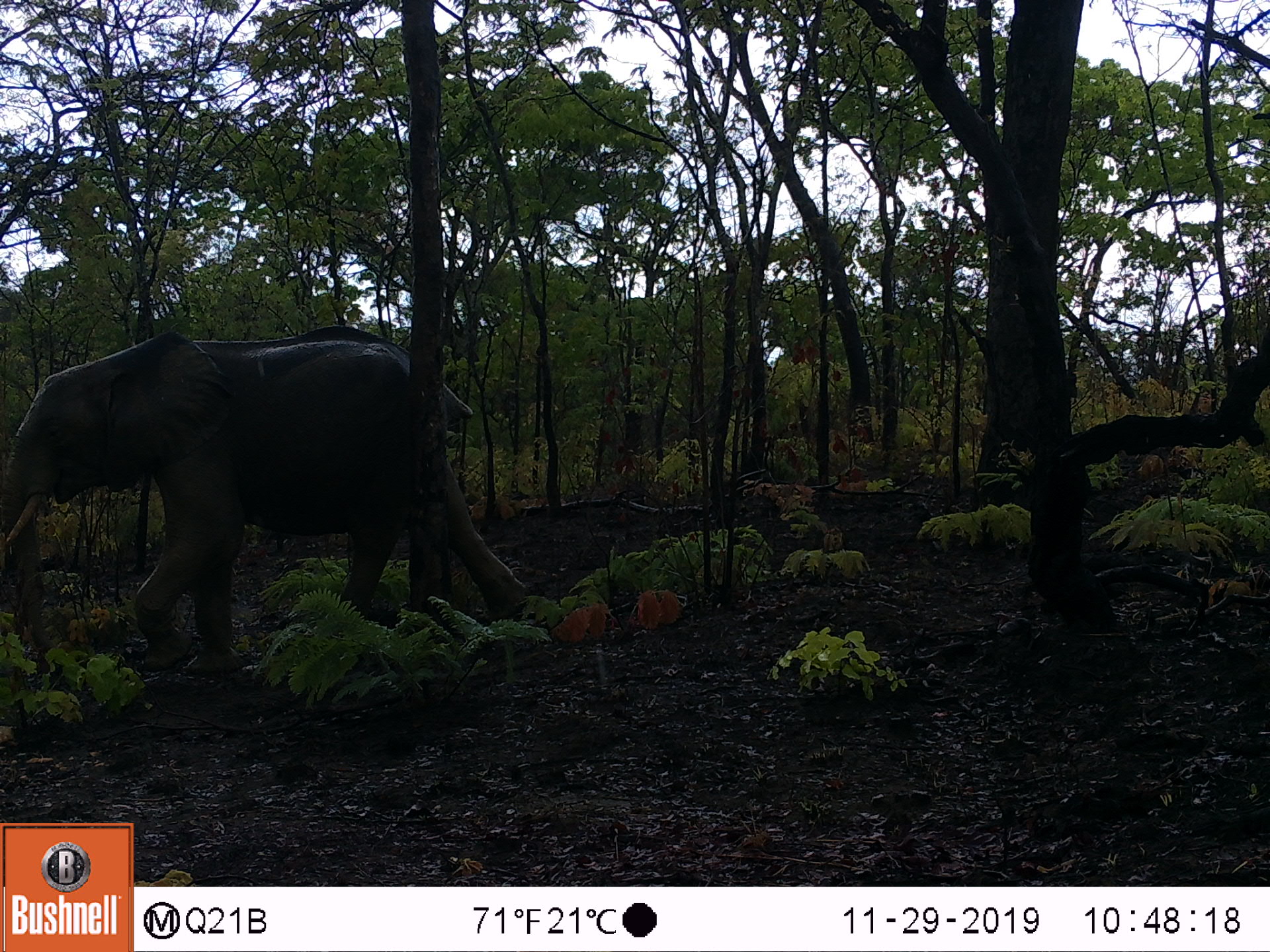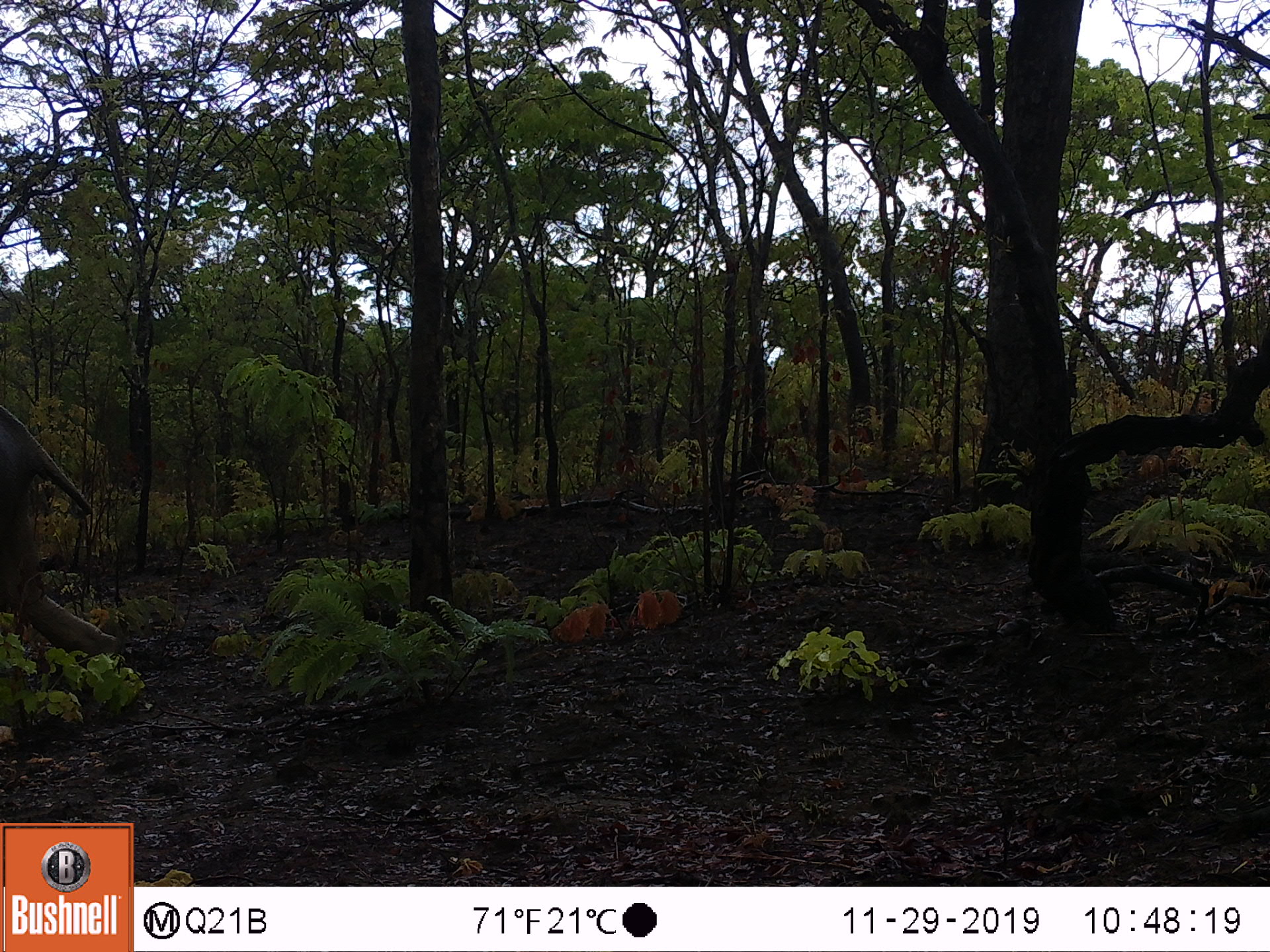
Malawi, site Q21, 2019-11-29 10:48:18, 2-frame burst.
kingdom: Animalia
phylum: Chordata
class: Mammalia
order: Proboscidea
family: Elephantidae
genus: Loxodonta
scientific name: Loxodonta africana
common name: african savanna elephant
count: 1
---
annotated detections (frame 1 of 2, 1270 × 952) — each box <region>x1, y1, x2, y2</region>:
african savanna elephant: <region>0, 313, 479, 704</region>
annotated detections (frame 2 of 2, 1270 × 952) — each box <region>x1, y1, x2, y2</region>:
african savanna elephant: <region>2, 387, 135, 708</region>